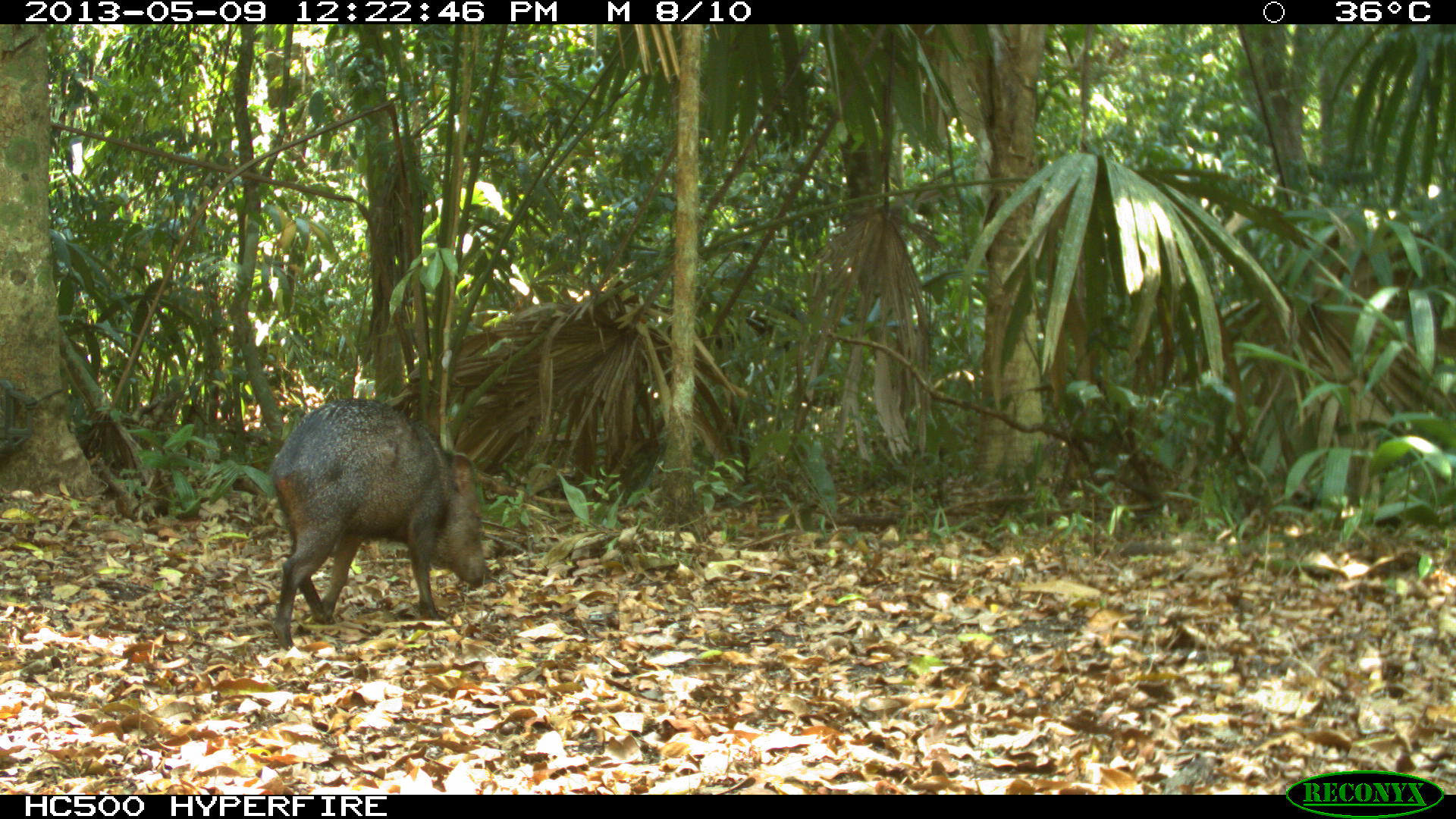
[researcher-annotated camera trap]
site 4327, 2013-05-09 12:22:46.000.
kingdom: Animalia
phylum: Chordata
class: Mammalia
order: Artiodactyla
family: Tayassuidae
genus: Pecari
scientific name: Pecari tajacu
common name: collared peccary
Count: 1.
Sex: female.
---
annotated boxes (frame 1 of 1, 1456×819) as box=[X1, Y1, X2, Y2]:
pecari tajacu: box=[267, 398, 486, 650]